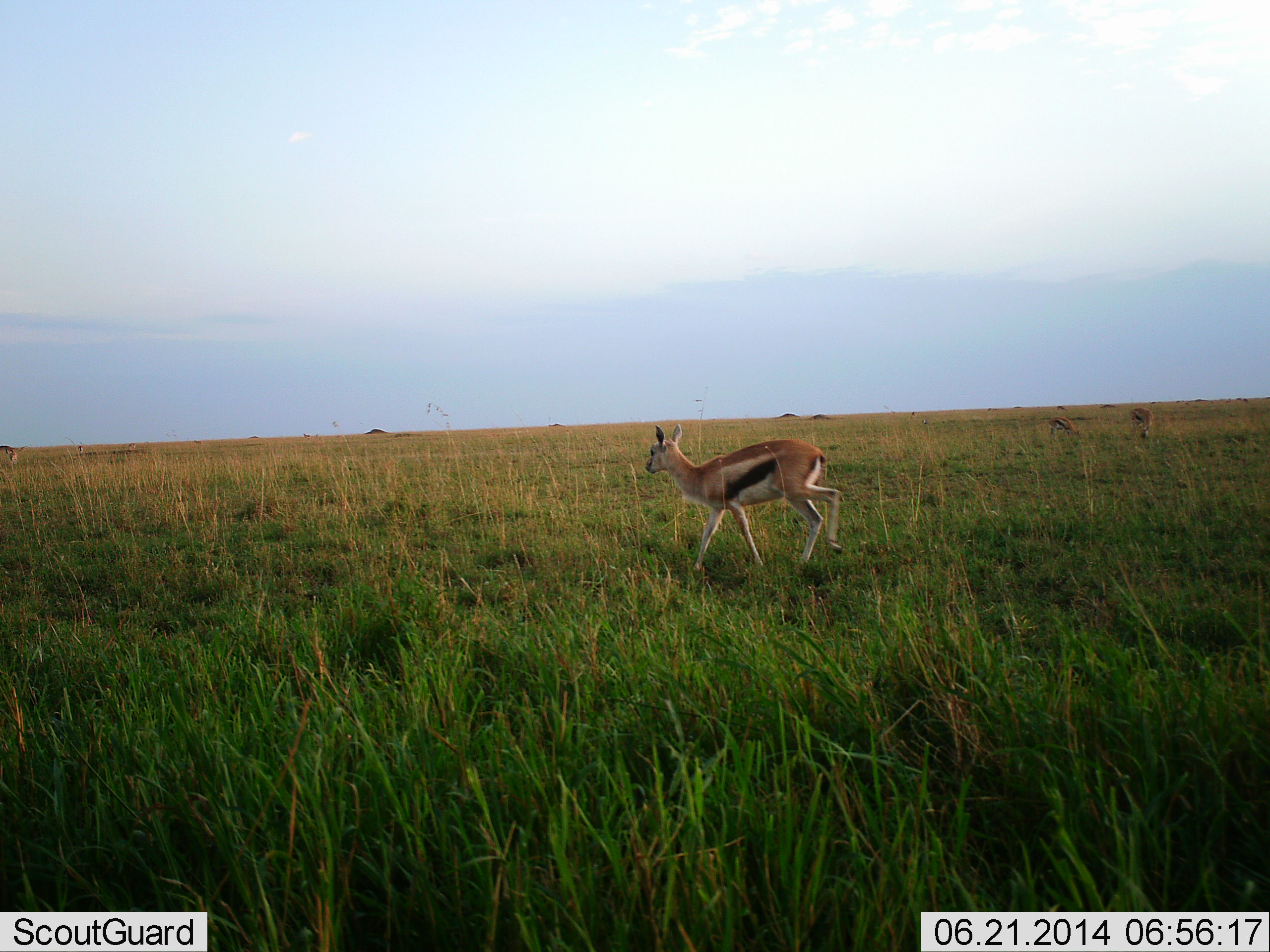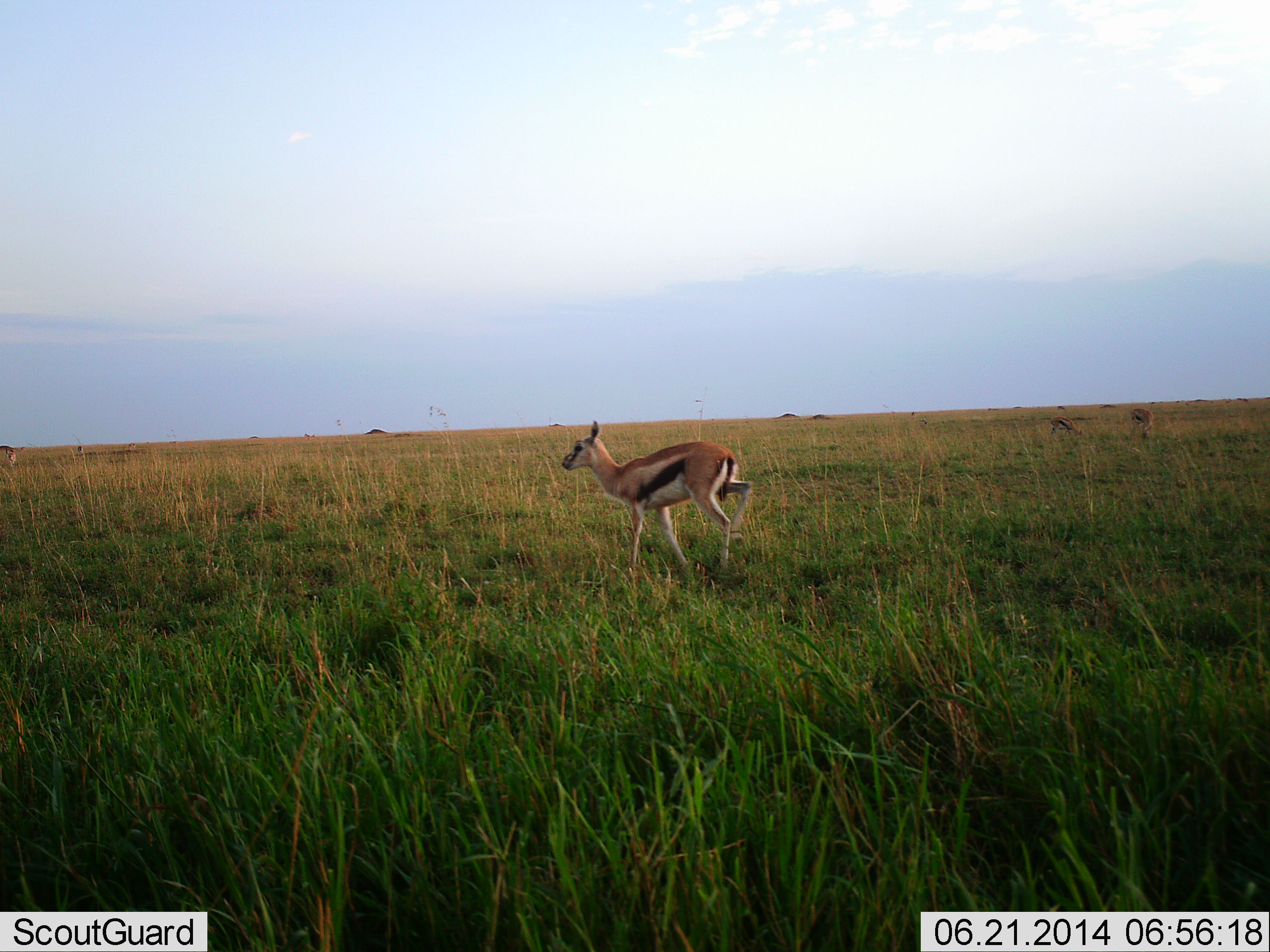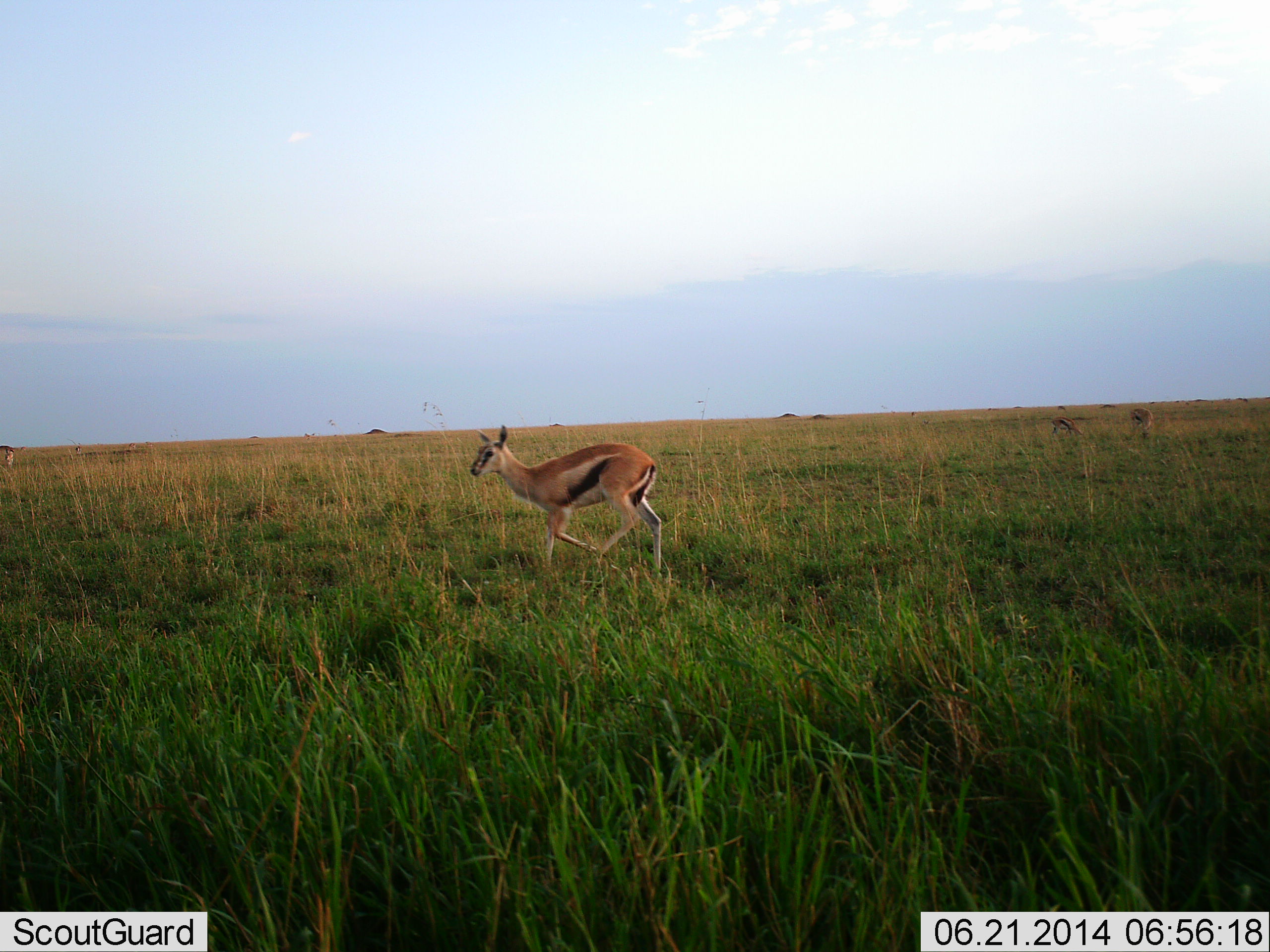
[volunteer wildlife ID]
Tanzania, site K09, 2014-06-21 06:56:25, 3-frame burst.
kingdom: Animalia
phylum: Chordata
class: Mammalia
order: Artiodactyla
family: Bovidae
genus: Eudorcas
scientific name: Eudorcas thomsonii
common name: thomson's gazelle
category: gazellethomsons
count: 1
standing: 10%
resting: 0%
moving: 90%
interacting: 0%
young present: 10%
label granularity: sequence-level